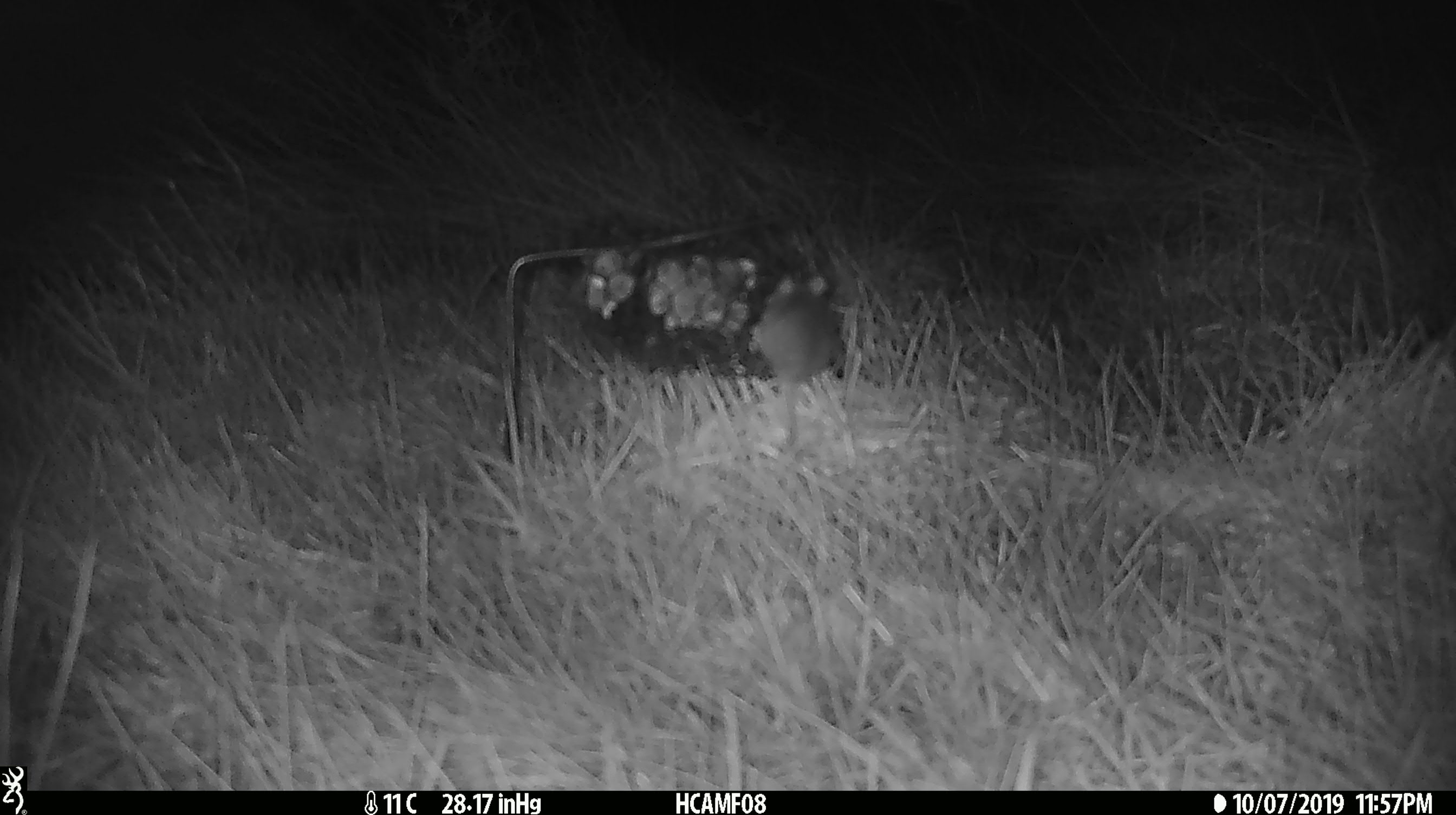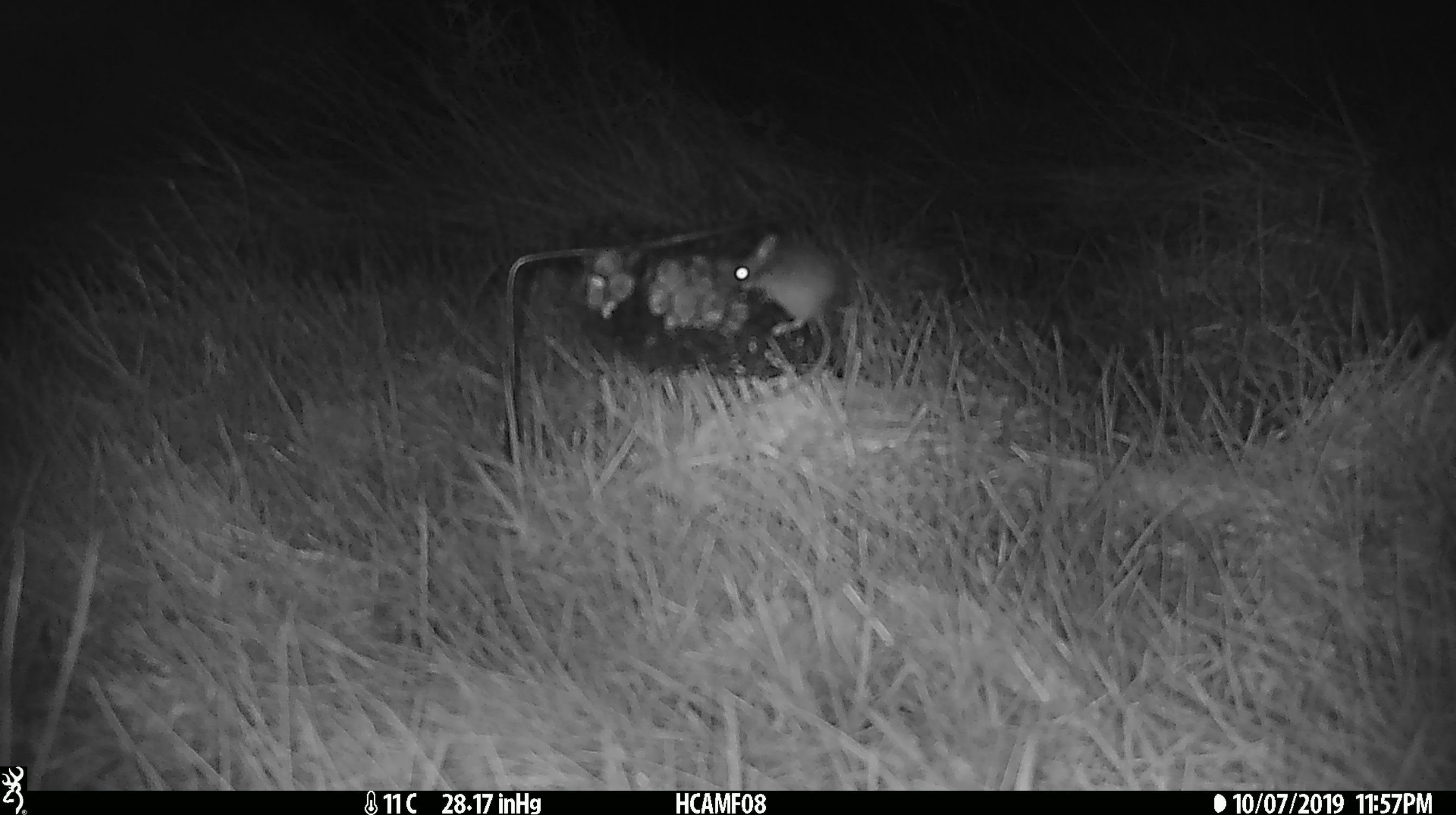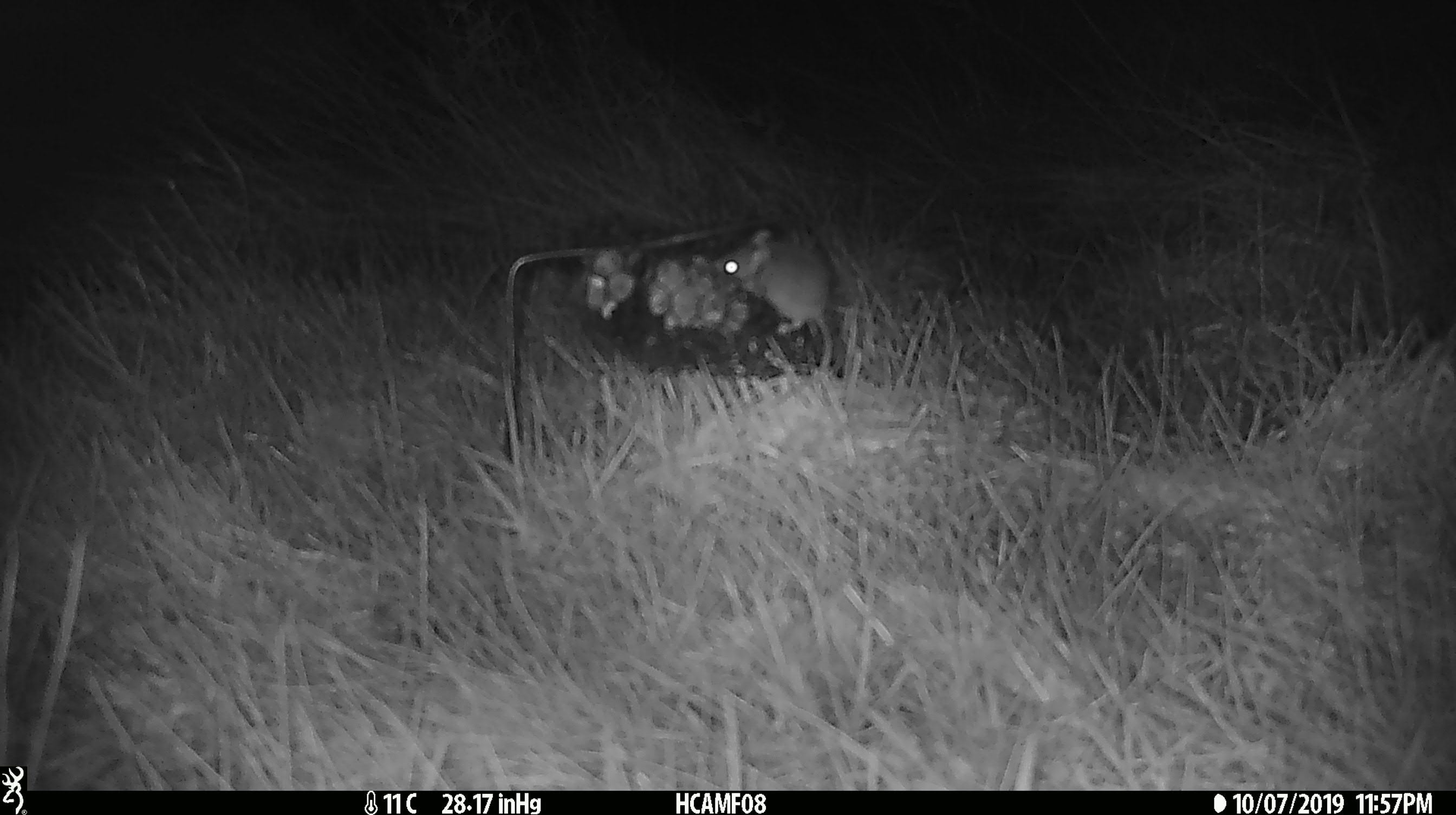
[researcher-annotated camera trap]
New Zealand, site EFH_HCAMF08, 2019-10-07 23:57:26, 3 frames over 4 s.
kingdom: Animalia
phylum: Chordata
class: Mammalia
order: Rodentia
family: Muridae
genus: Mus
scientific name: Mus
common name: mouse